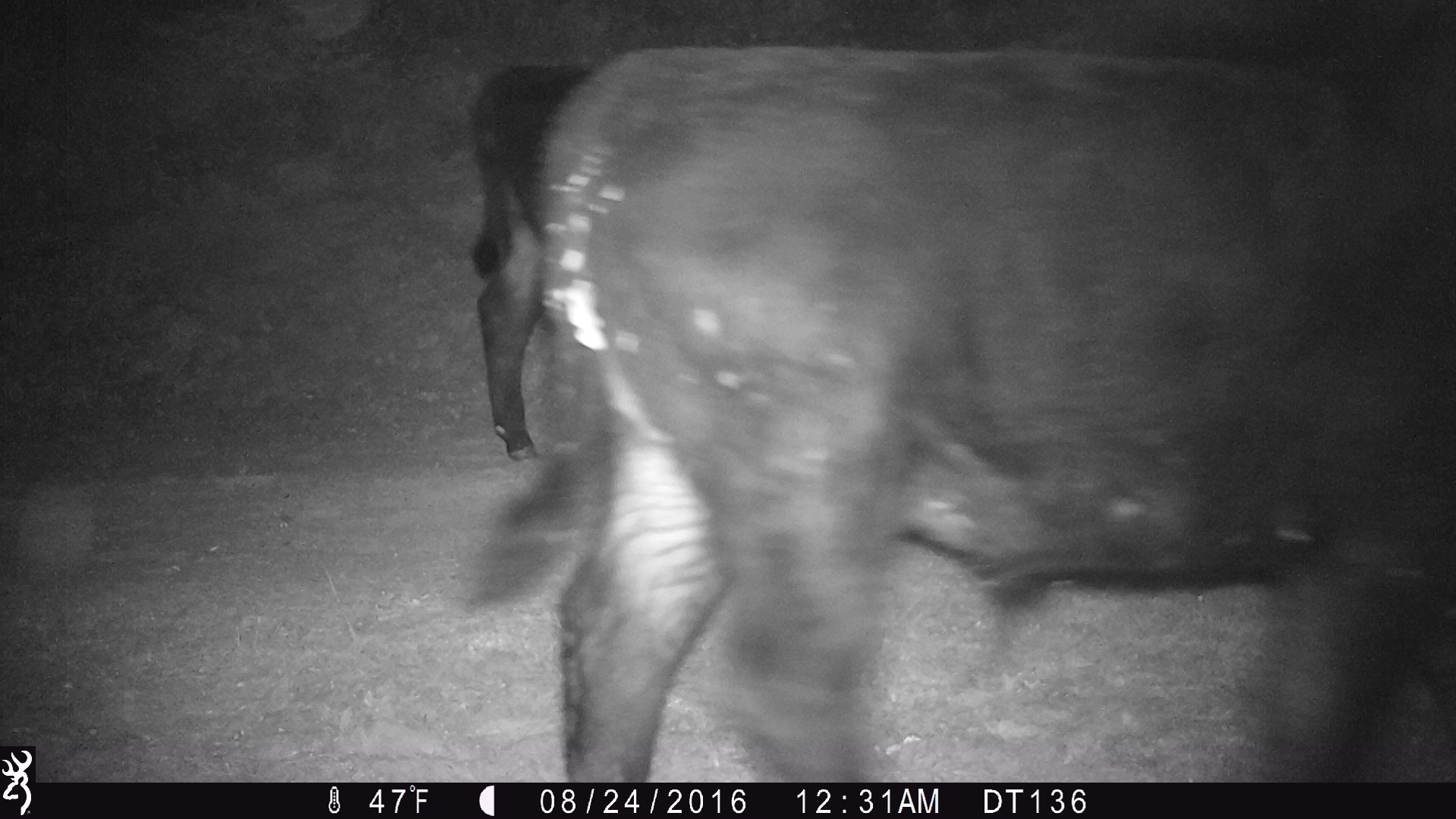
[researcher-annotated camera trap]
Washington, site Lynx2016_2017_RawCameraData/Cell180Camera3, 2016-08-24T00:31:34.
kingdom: Animalia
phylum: Chordata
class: Mammalia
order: Artiodactyla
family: Bovidae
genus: Bos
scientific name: Bos taurus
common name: domestic cattle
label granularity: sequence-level